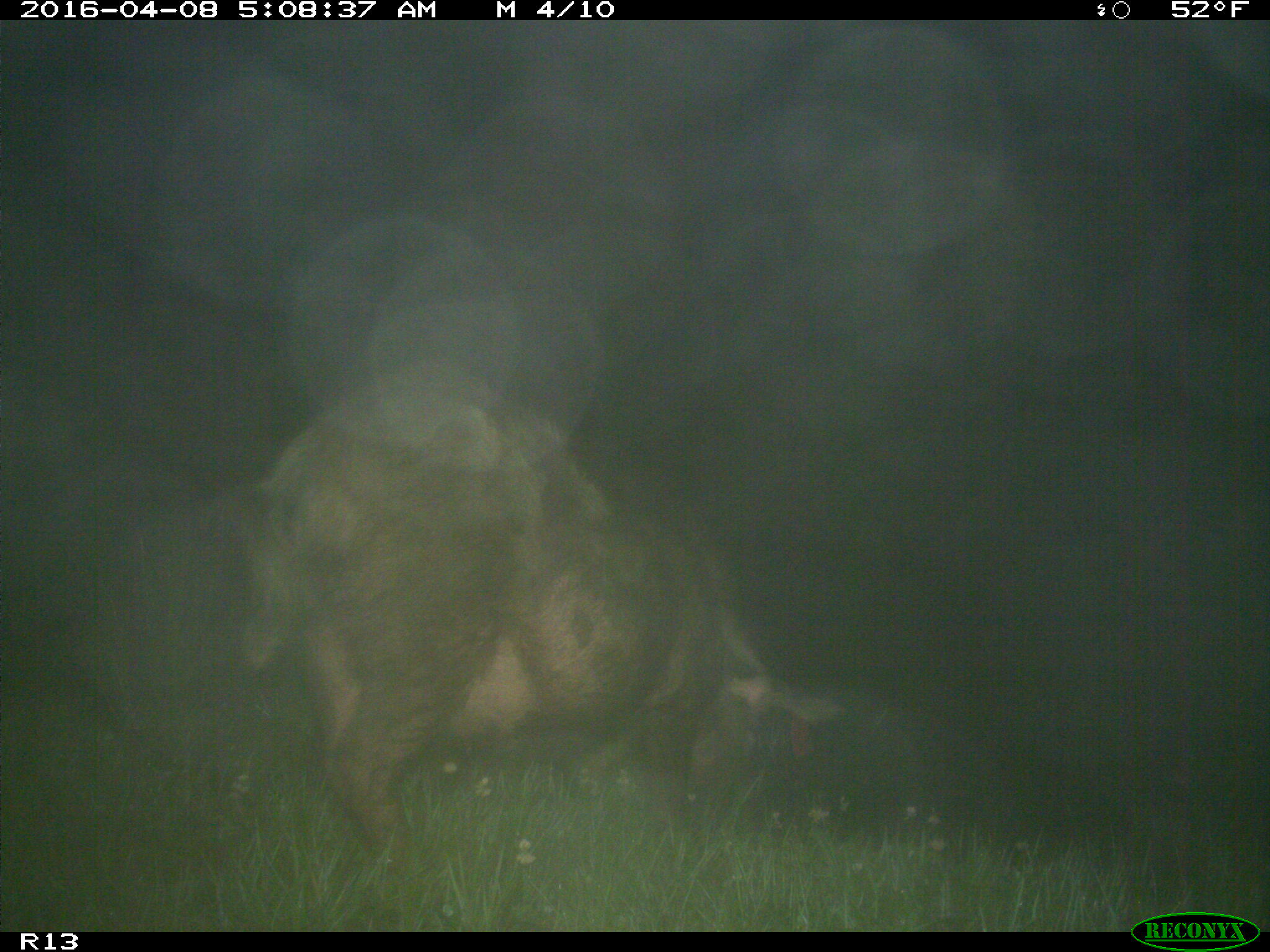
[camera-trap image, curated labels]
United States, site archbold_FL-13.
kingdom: Animalia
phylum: Chordata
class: Mammalia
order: Artiodactyla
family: Suidae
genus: Sus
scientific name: Sus scrofa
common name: wild boar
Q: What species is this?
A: Sus scrofa (wild boar).